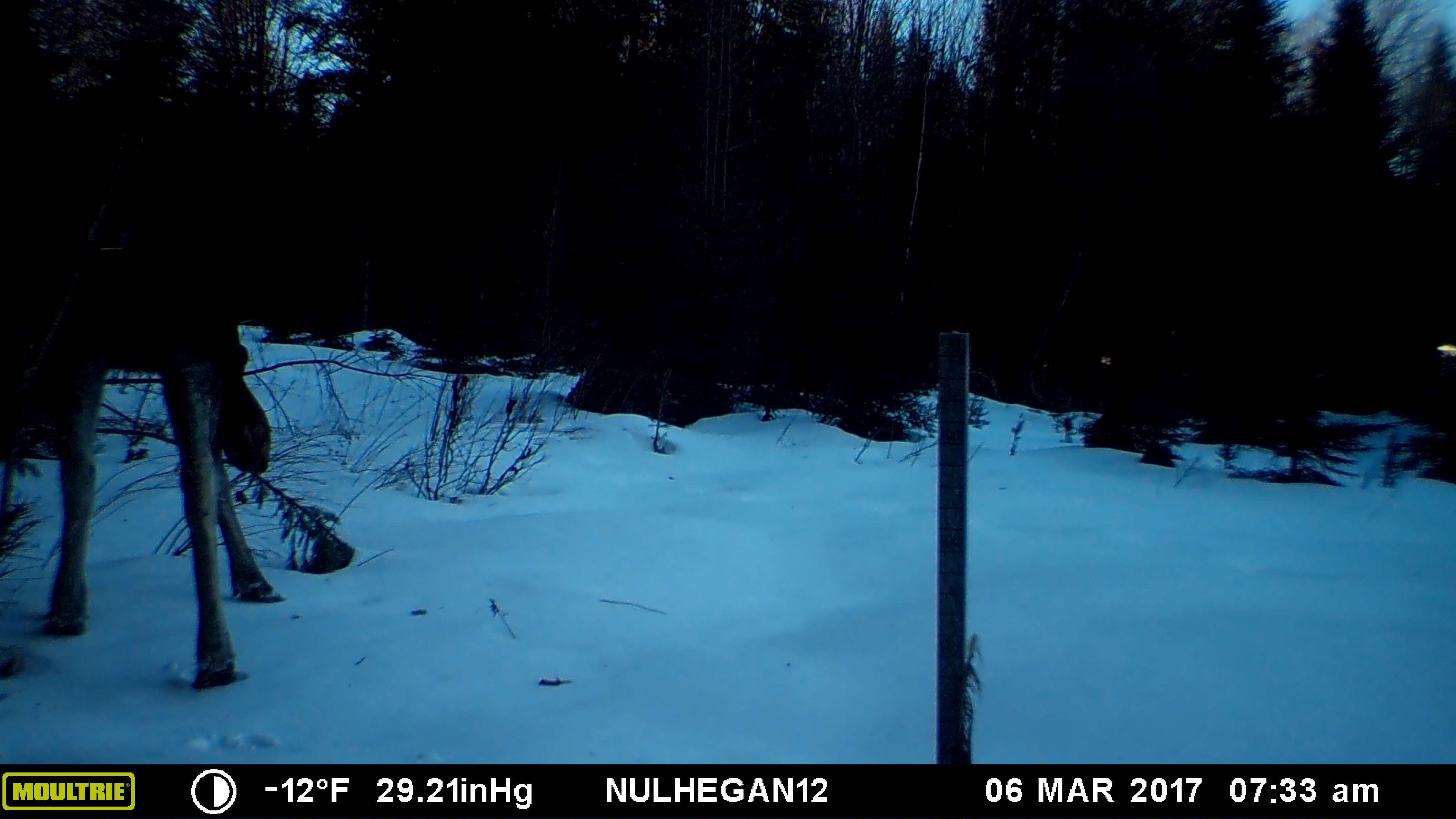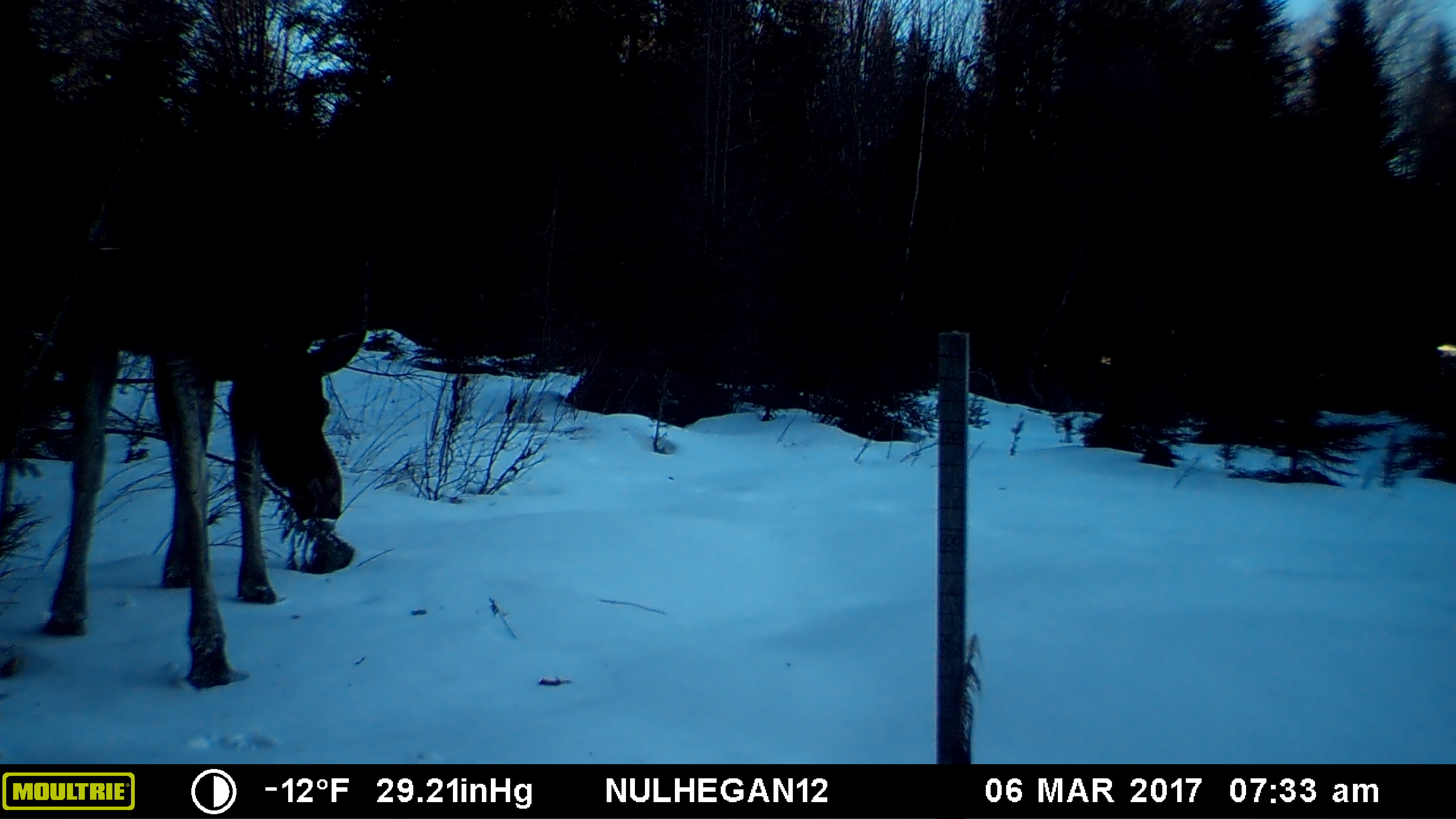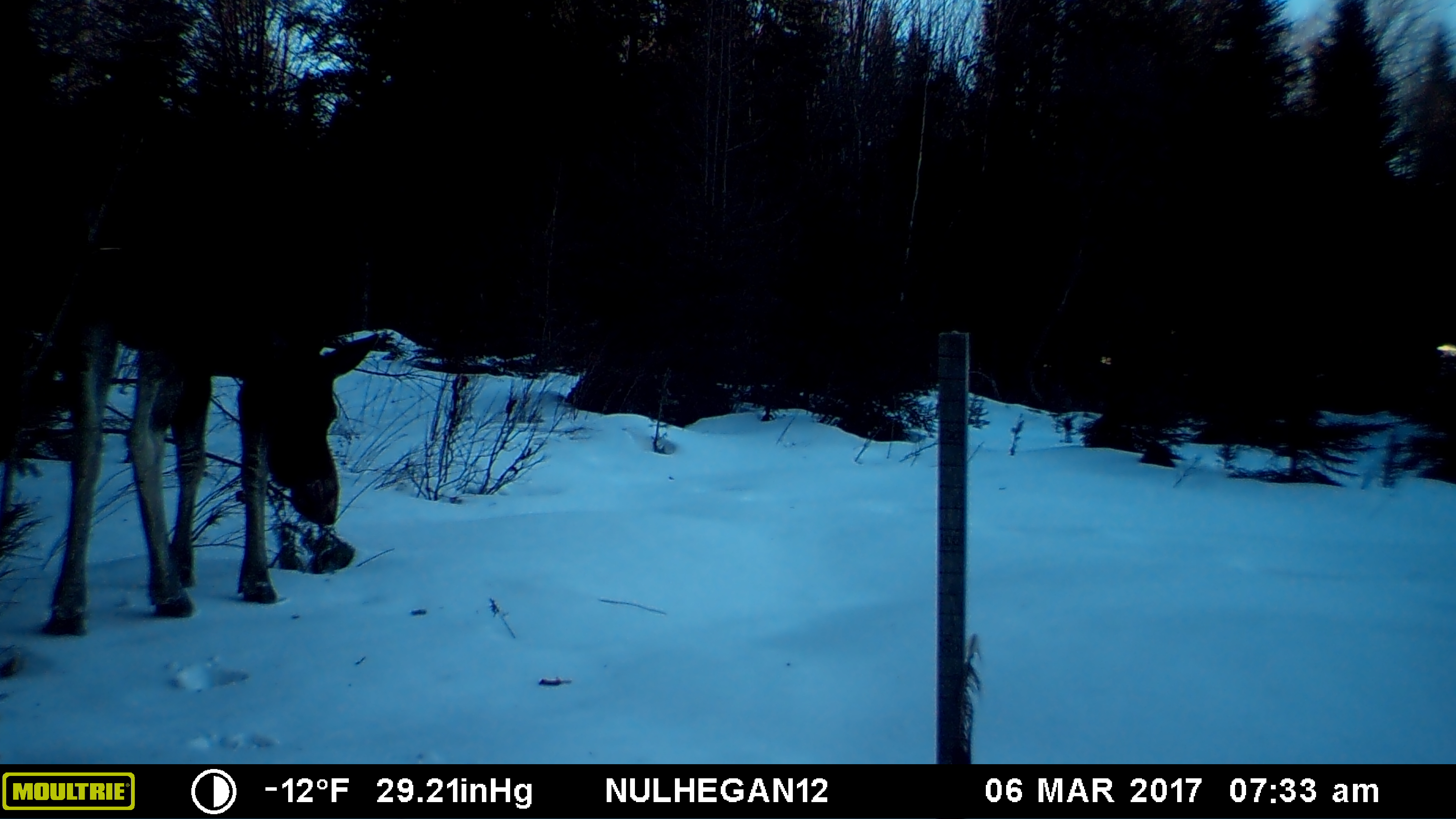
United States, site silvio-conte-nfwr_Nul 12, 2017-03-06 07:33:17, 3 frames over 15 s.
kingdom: Animalia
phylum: Chordata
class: Mammalia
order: Artiodactyla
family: Cervidae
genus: Alces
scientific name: Alces alces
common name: moose